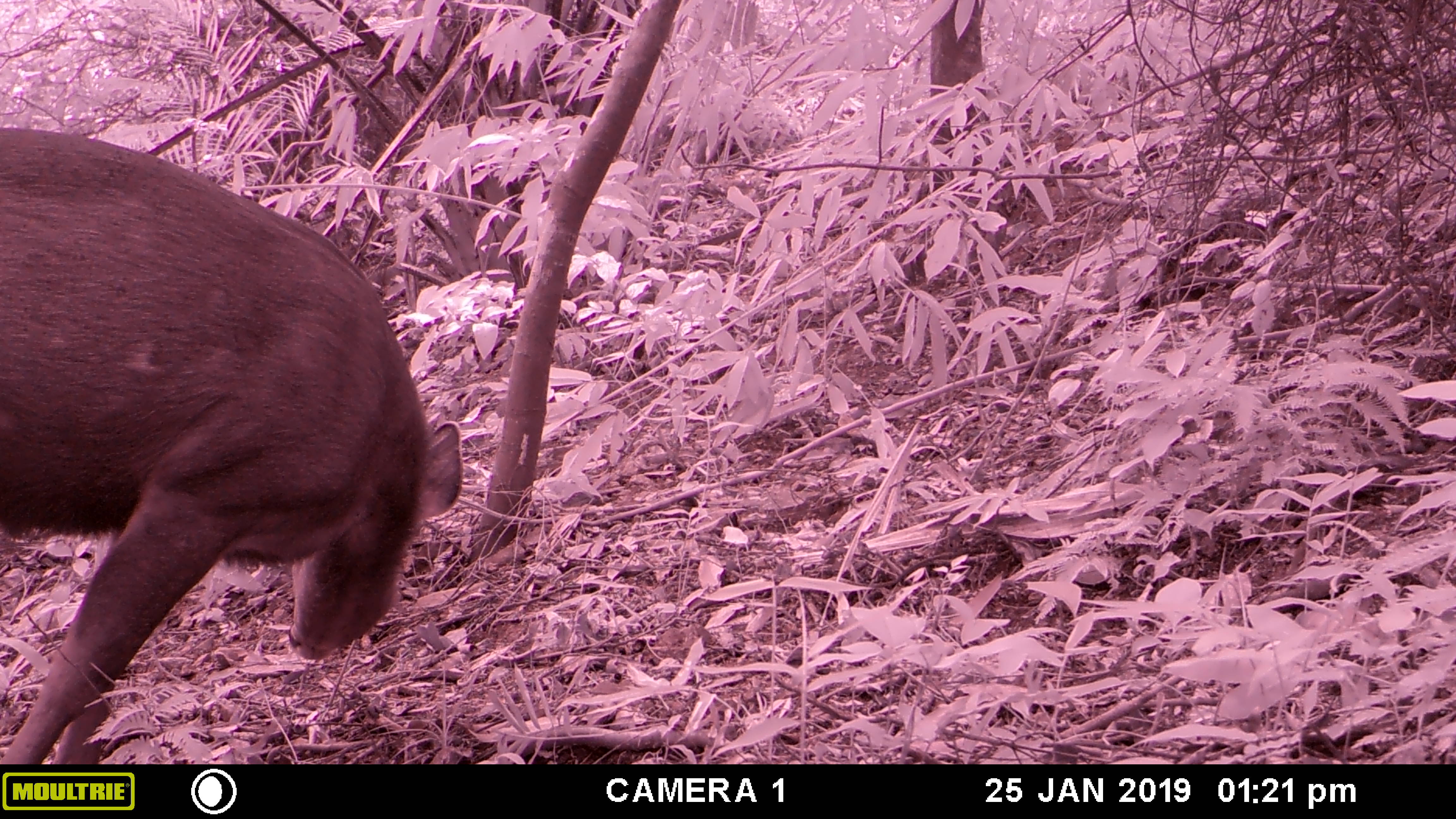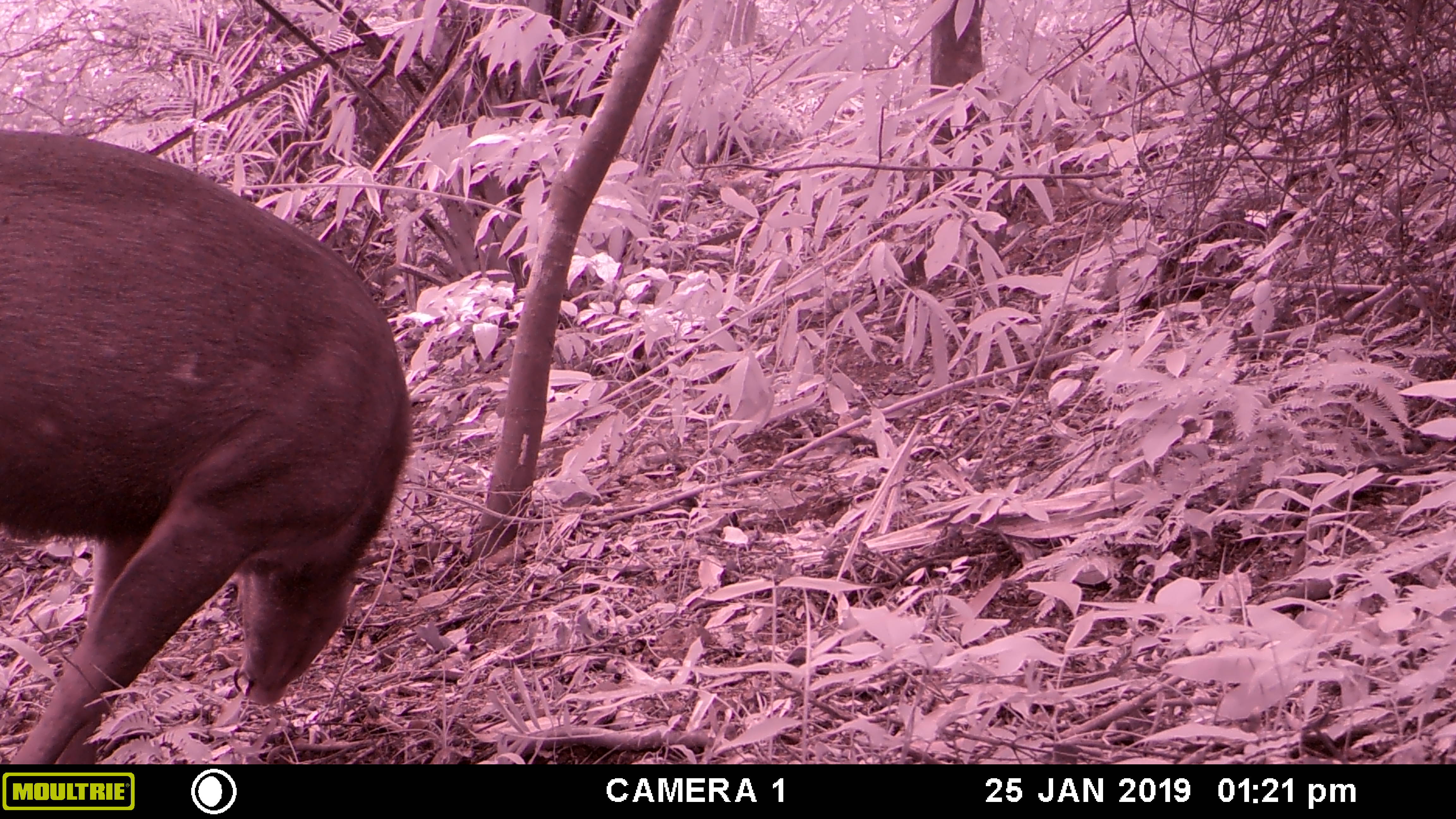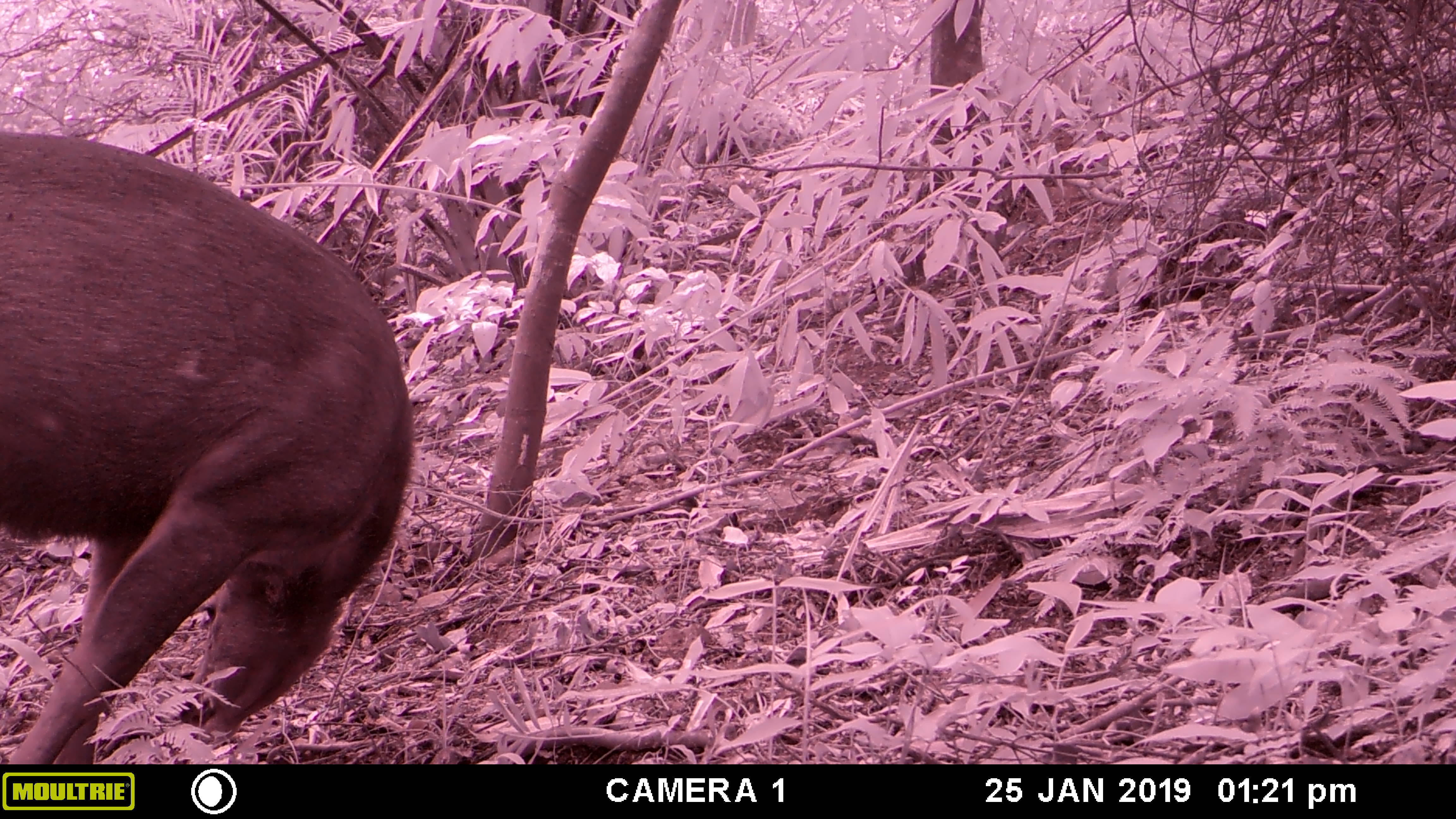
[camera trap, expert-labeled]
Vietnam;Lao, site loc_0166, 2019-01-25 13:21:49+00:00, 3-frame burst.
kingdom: Animalia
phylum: Chordata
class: Mammalia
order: Artiodactyla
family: Cervidae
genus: Rusa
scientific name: Rusa unicolor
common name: sambar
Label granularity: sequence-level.